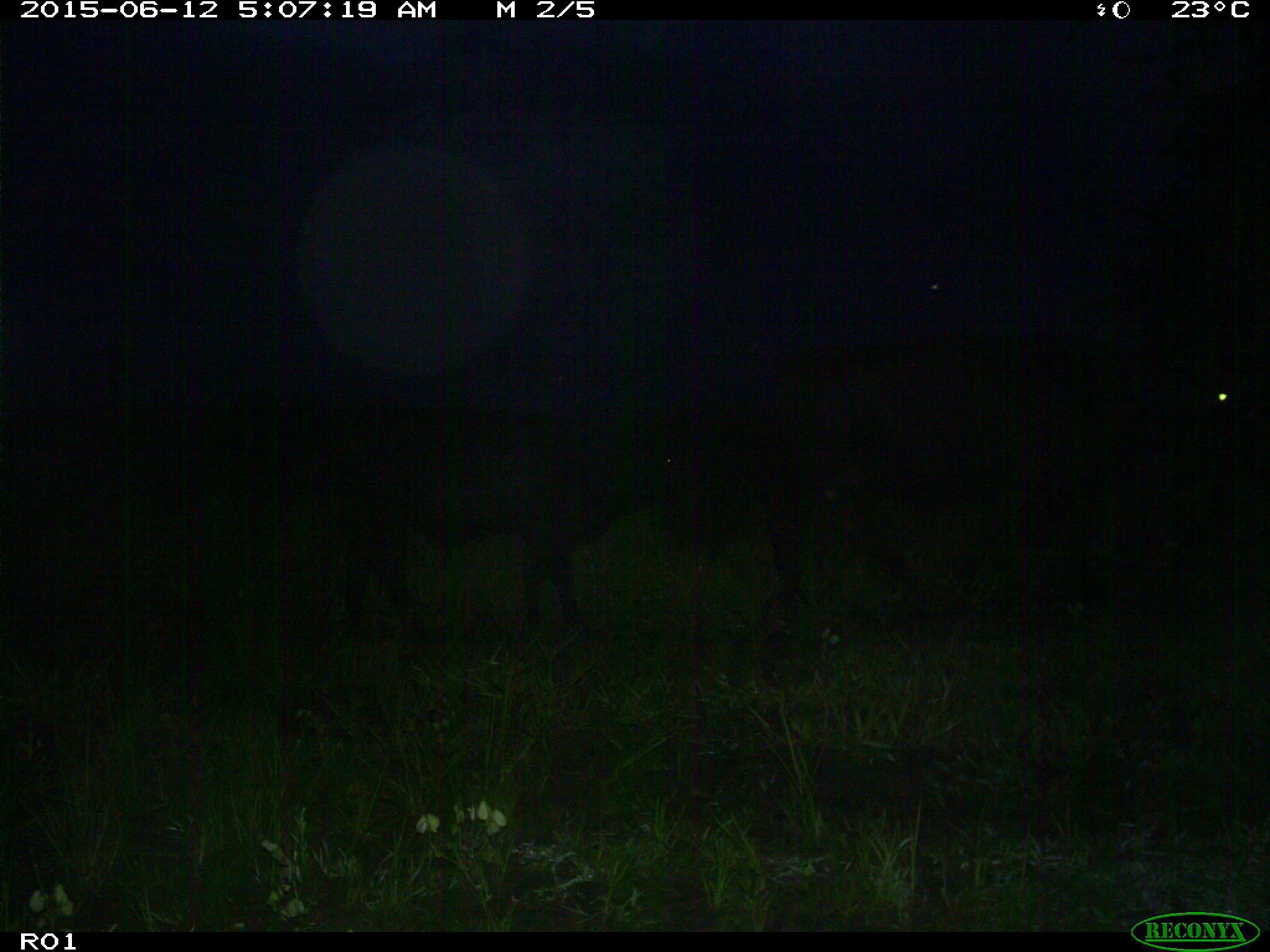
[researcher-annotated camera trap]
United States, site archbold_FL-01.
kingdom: Animalia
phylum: Chordata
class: Mammalia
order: Artiodactyla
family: Bovidae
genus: Bos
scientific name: Bos taurus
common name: domestic cow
Bos taurus (domestic cow).